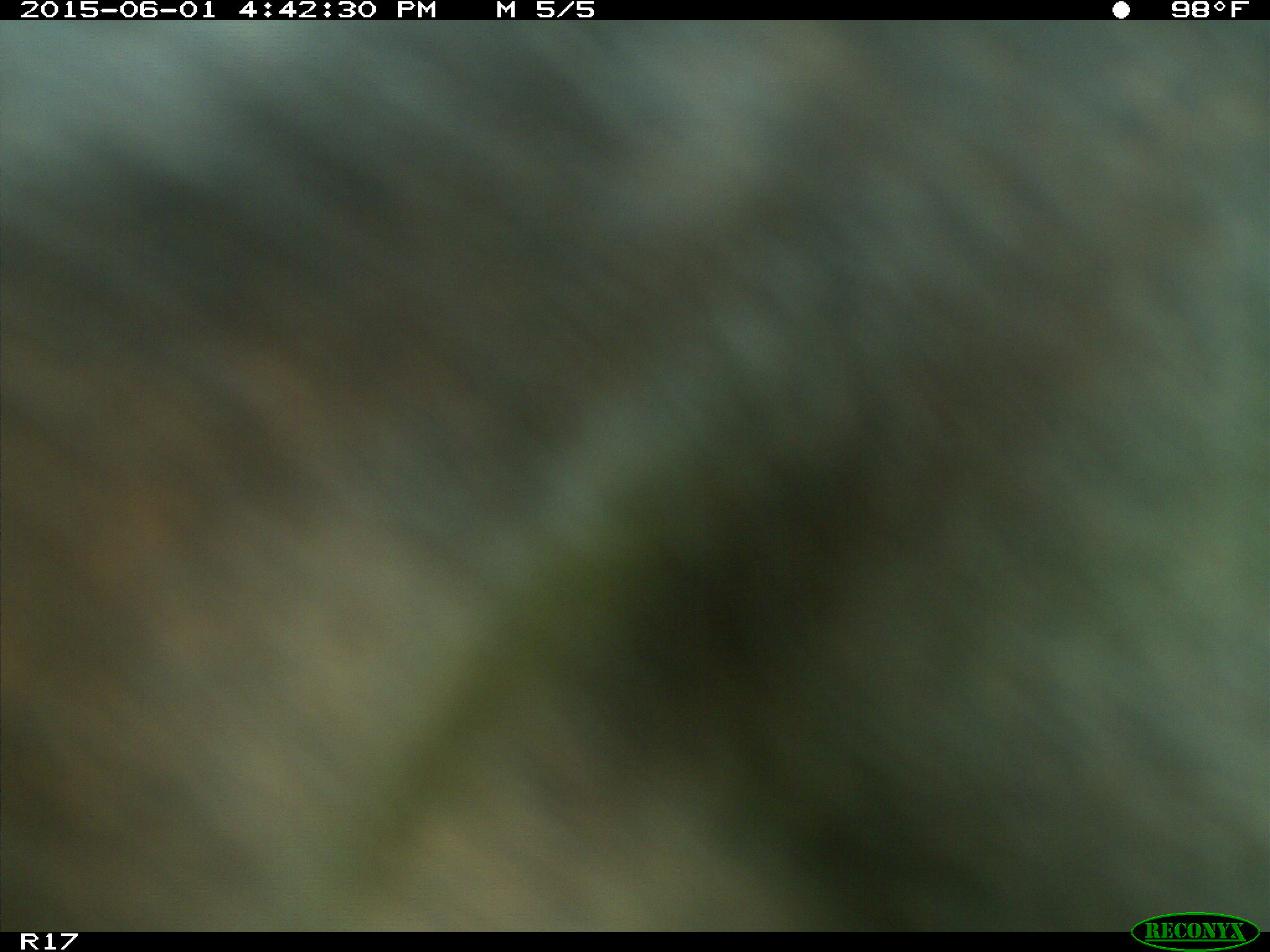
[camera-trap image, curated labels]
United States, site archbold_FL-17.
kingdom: Animalia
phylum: Chordata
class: Mammalia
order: Artiodactyla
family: Bovidae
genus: Bos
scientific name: Bos taurus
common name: domestic cow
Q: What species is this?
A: Bos taurus (domestic cow).